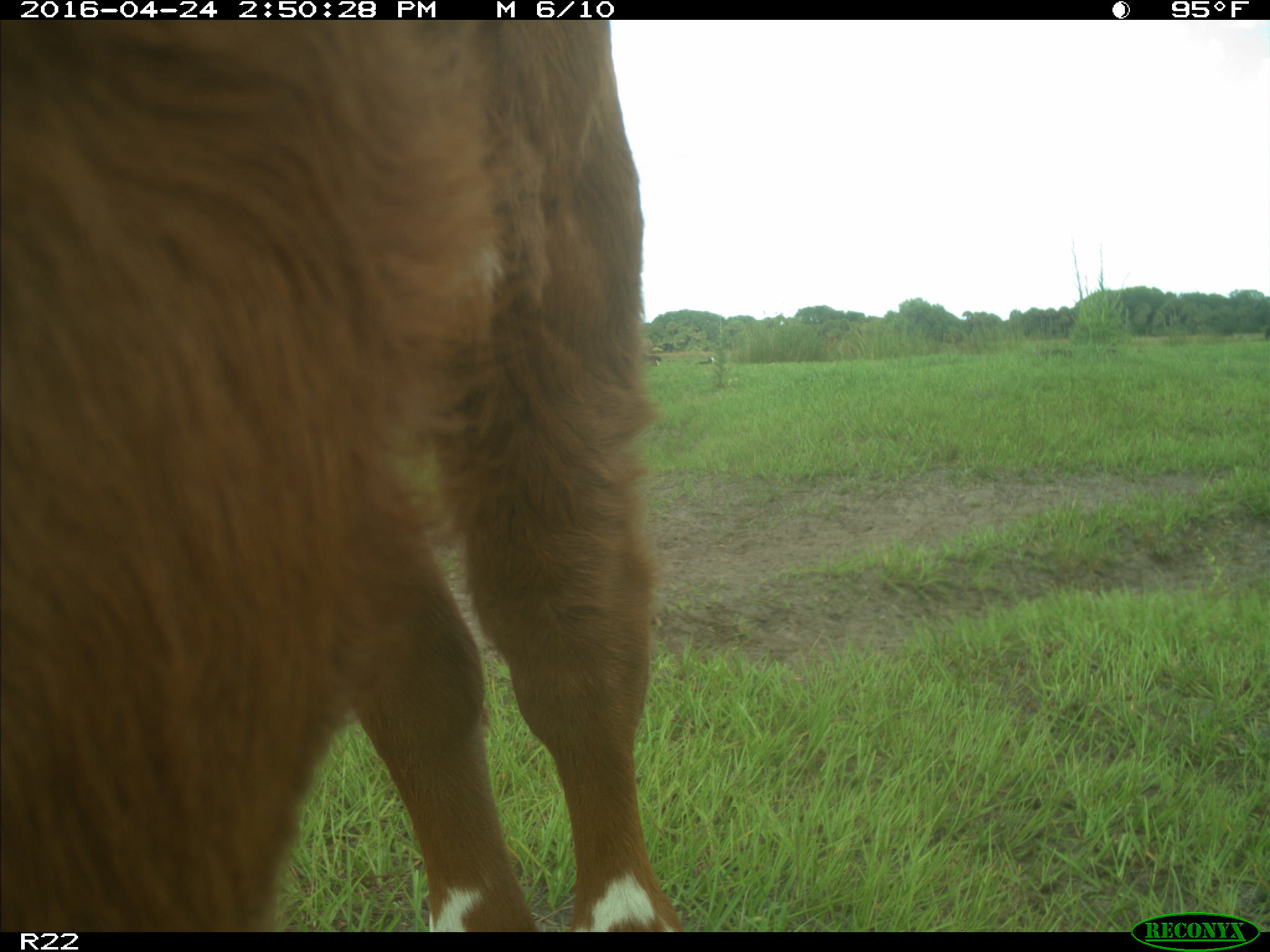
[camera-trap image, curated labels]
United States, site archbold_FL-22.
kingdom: Animalia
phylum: Chordata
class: Mammalia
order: Artiodactyla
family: Bovidae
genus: Bos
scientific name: Bos taurus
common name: domestic cow